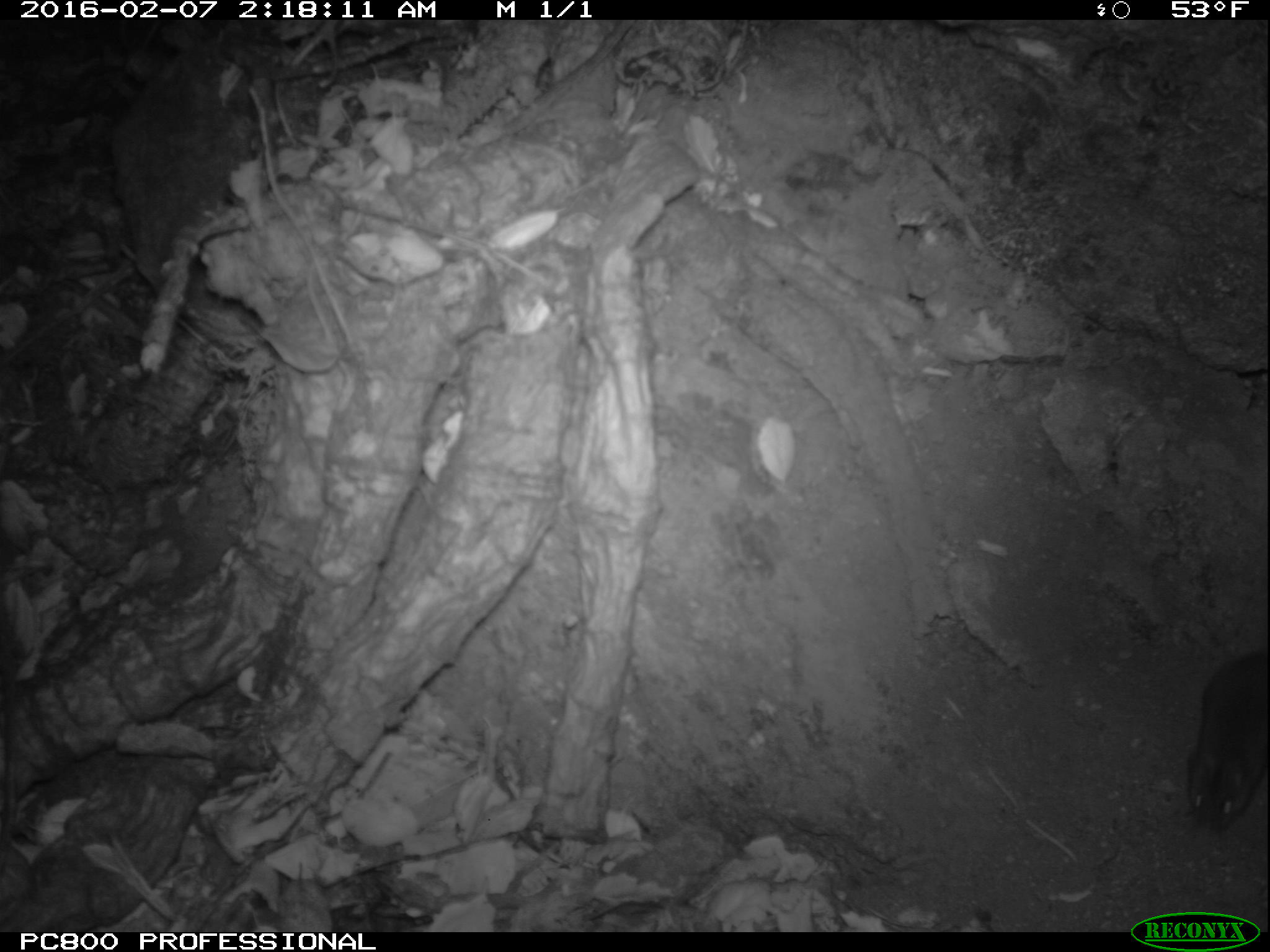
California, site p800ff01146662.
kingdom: Animalia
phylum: Chordata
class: Mammalia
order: Rodentia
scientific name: Rodentia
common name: rodent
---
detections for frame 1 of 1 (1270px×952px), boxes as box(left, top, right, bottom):
rodent: box(1187, 648, 1269, 832)